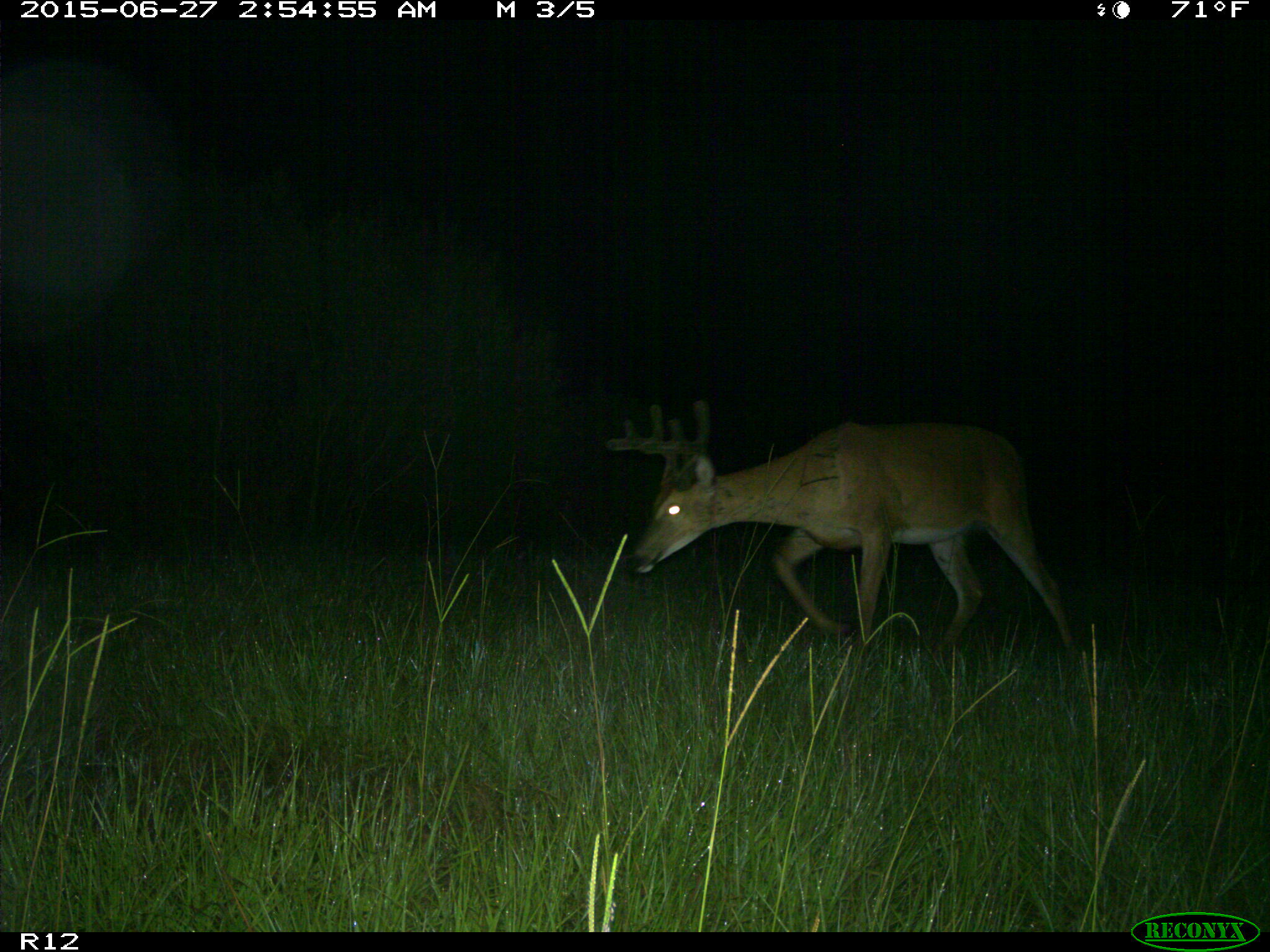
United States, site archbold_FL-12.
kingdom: Animalia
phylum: Chordata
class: Mammalia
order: Artiodactyla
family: Cervidae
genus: Odocoileus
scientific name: Odocoileus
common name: deer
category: unidentified deer